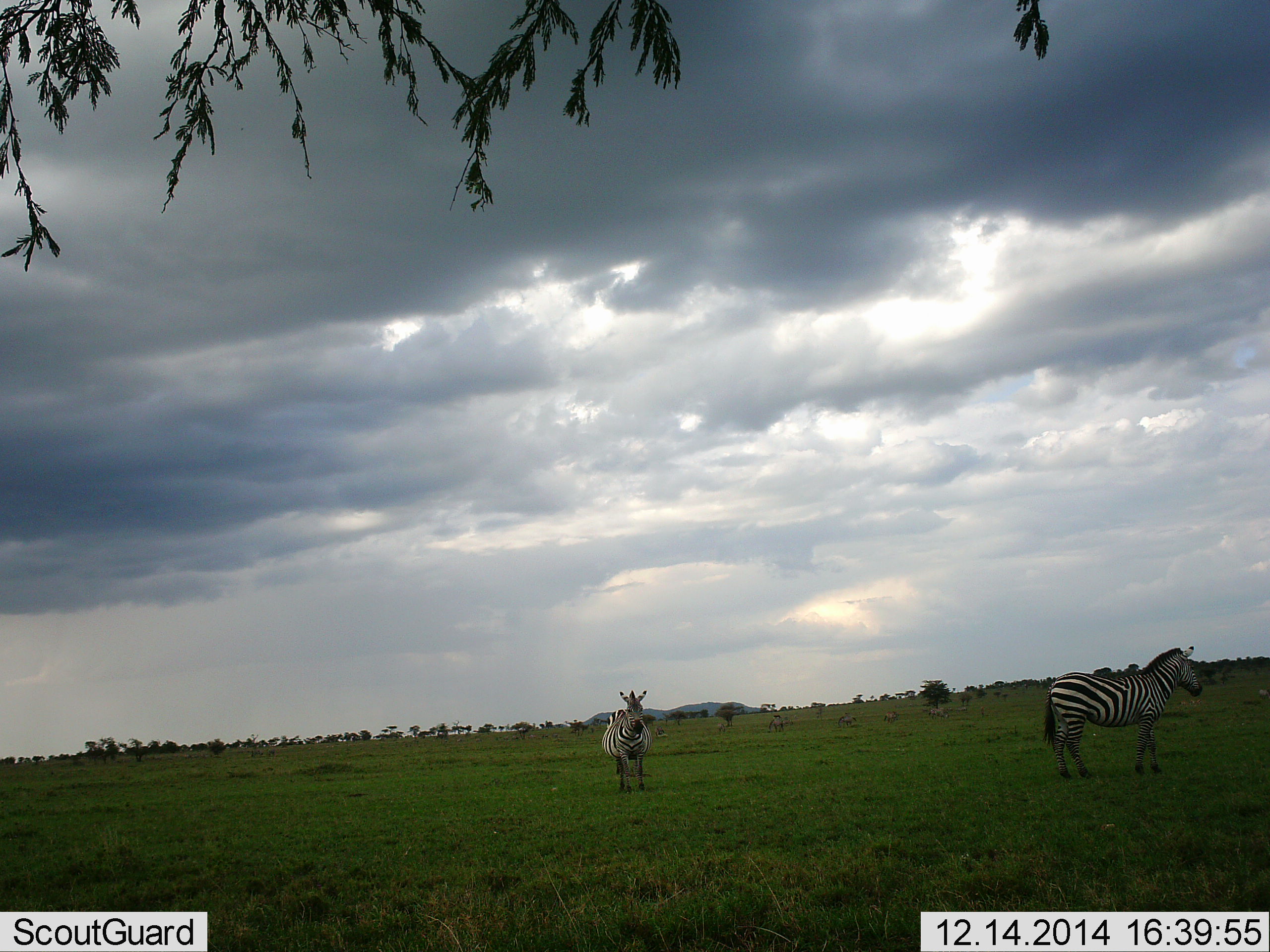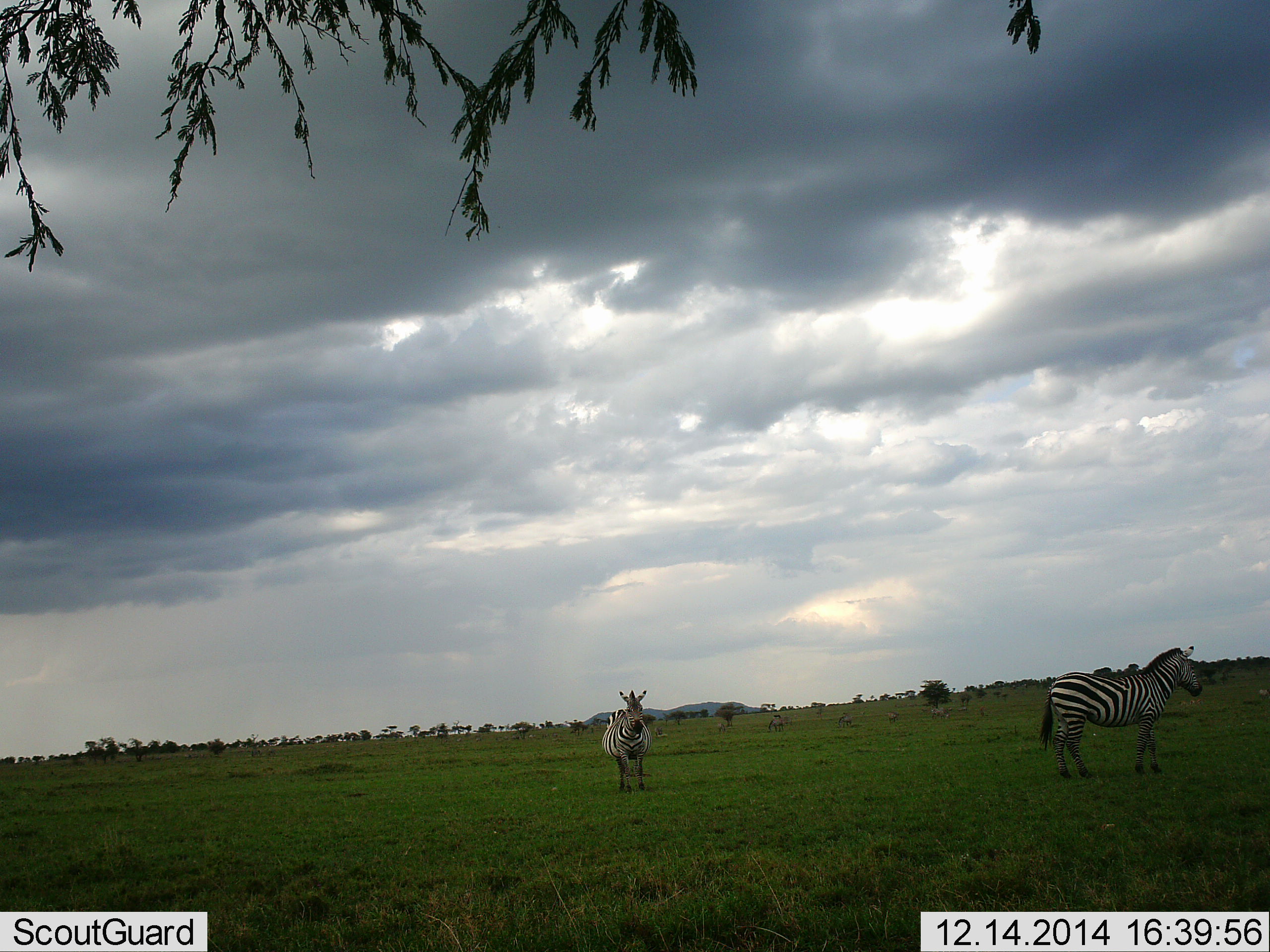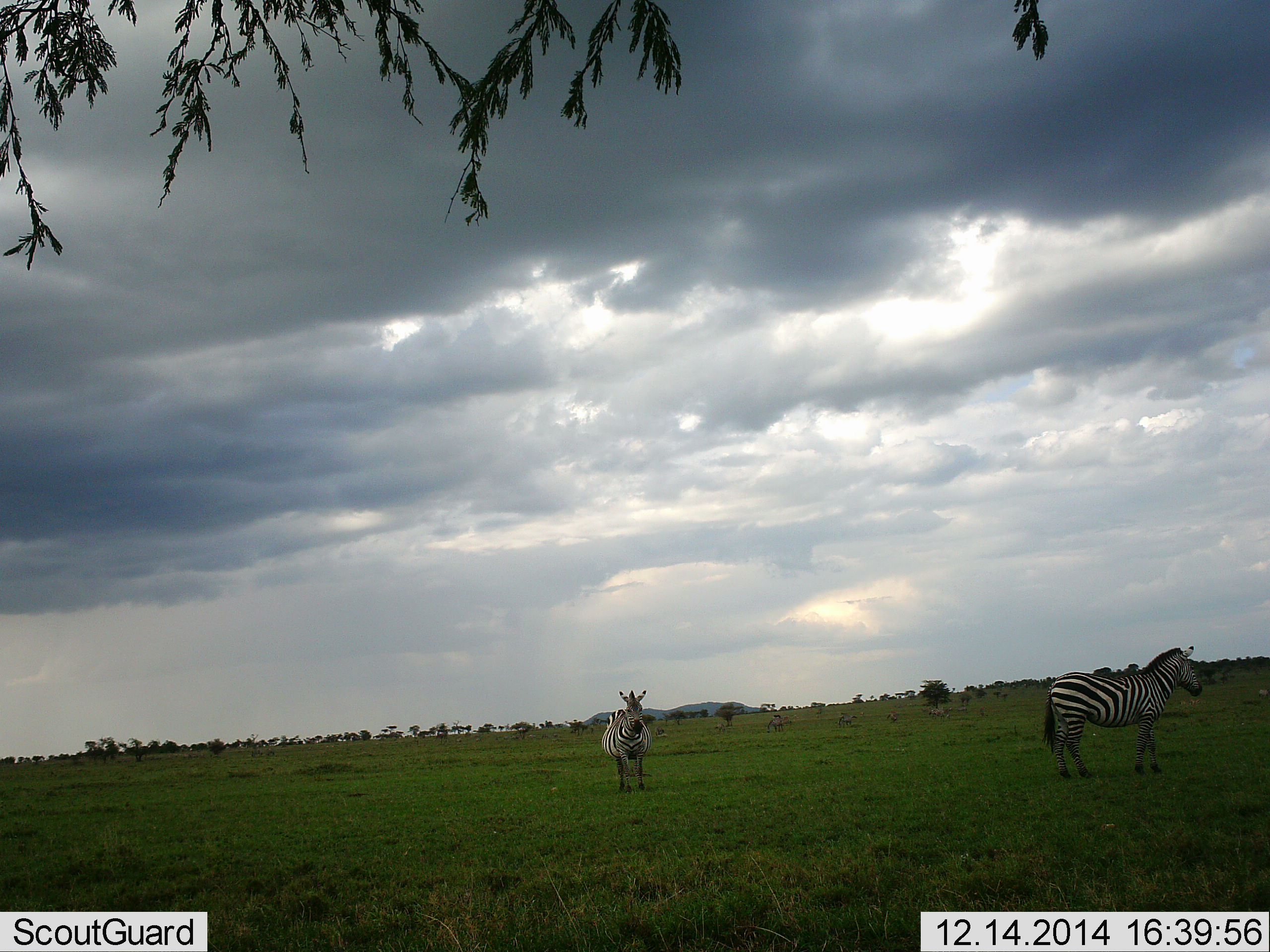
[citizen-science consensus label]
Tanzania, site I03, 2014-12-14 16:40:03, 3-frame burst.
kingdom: Animalia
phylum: Chordata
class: Mammalia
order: Perissodactyla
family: Equidae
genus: Equus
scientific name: Equus quagga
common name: plains zebra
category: zebra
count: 2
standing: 100%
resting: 10%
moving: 0%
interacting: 0%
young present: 0%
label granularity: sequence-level